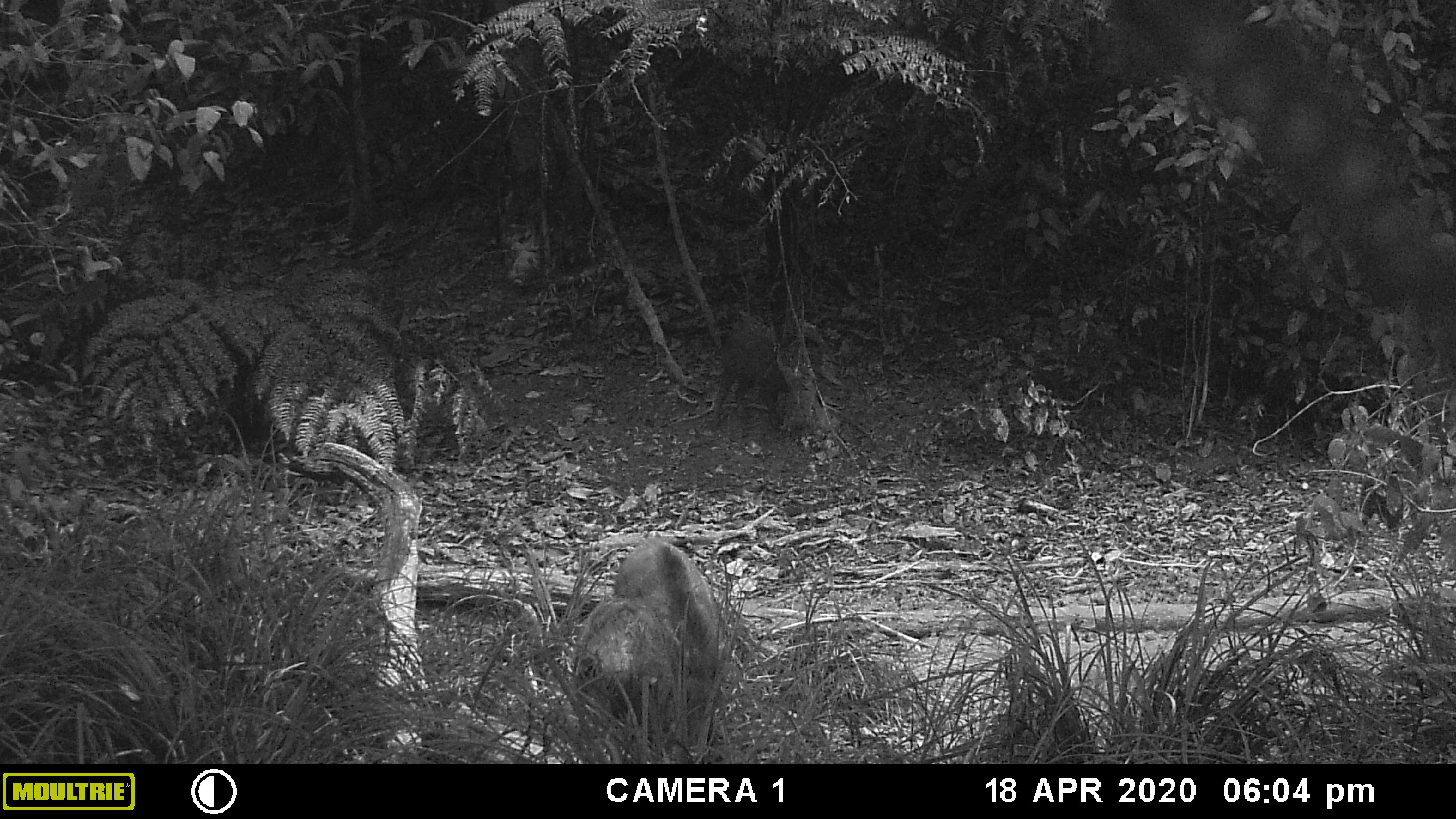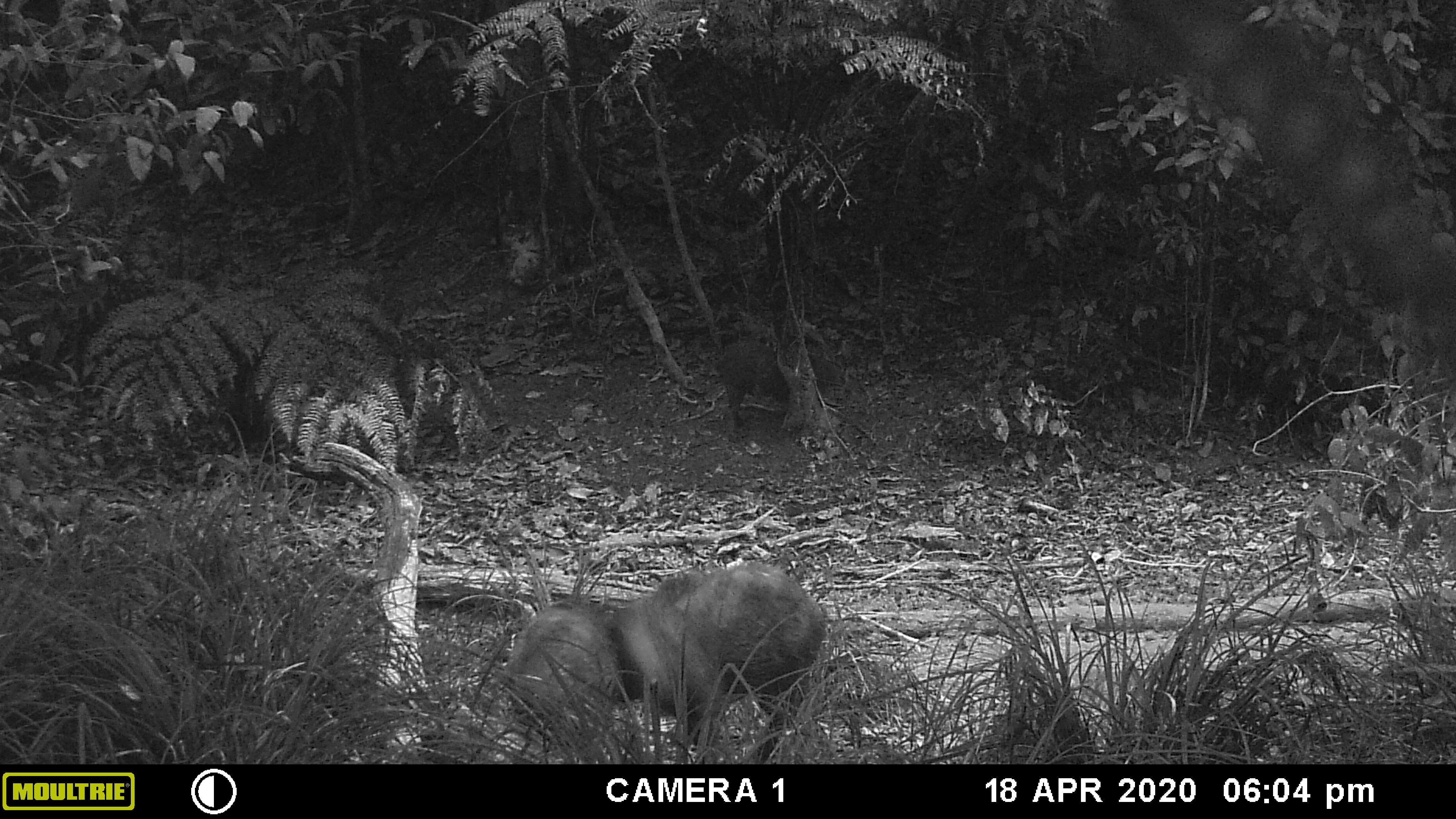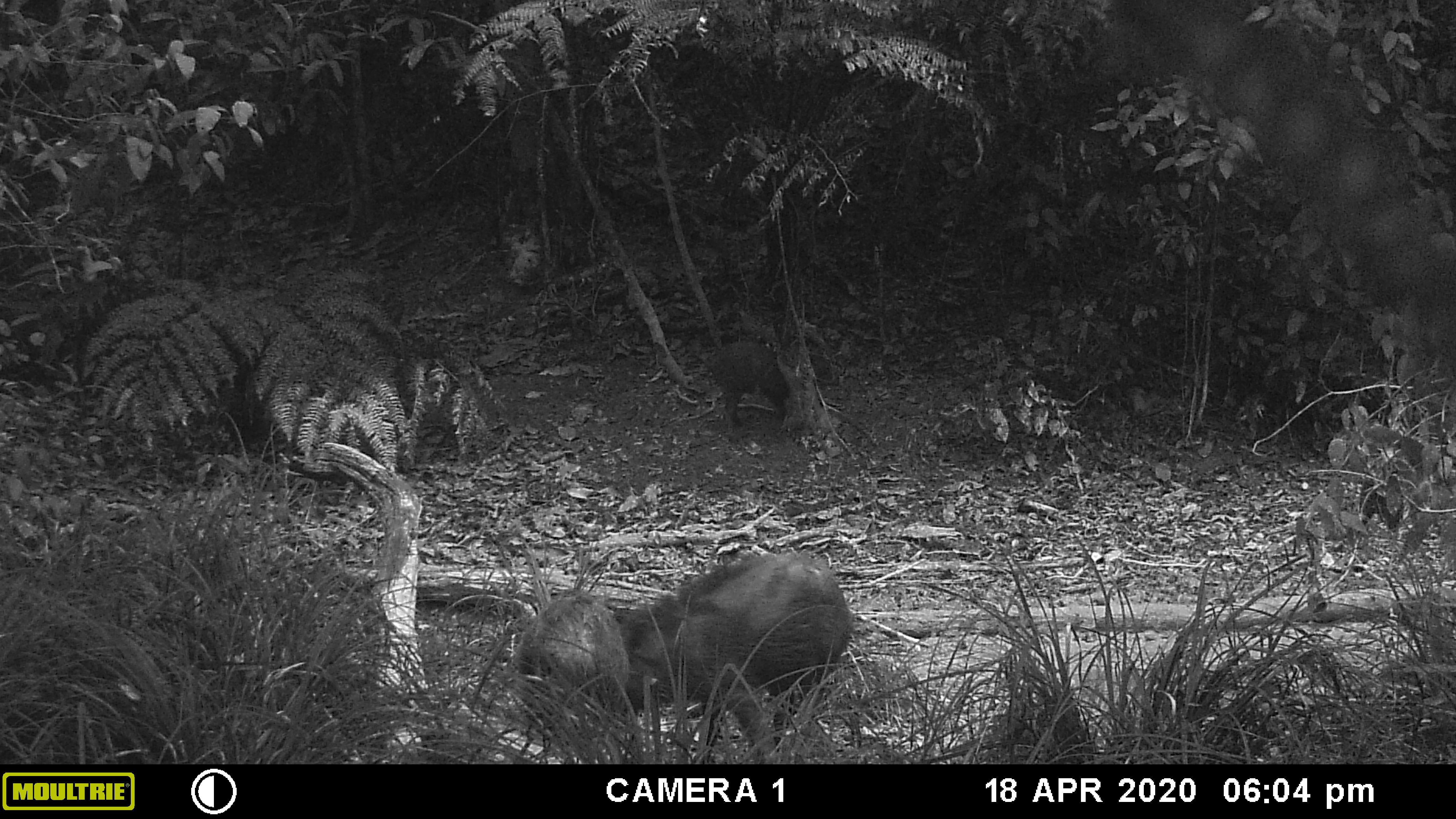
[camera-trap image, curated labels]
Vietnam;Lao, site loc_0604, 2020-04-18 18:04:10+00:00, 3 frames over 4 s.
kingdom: Animalia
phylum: Chordata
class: Mammalia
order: Artiodactyla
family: Suidae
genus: Sus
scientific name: Sus scrofa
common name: eurasian wild pig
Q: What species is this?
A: Eurasian wild pig (Sus scrofa).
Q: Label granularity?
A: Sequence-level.